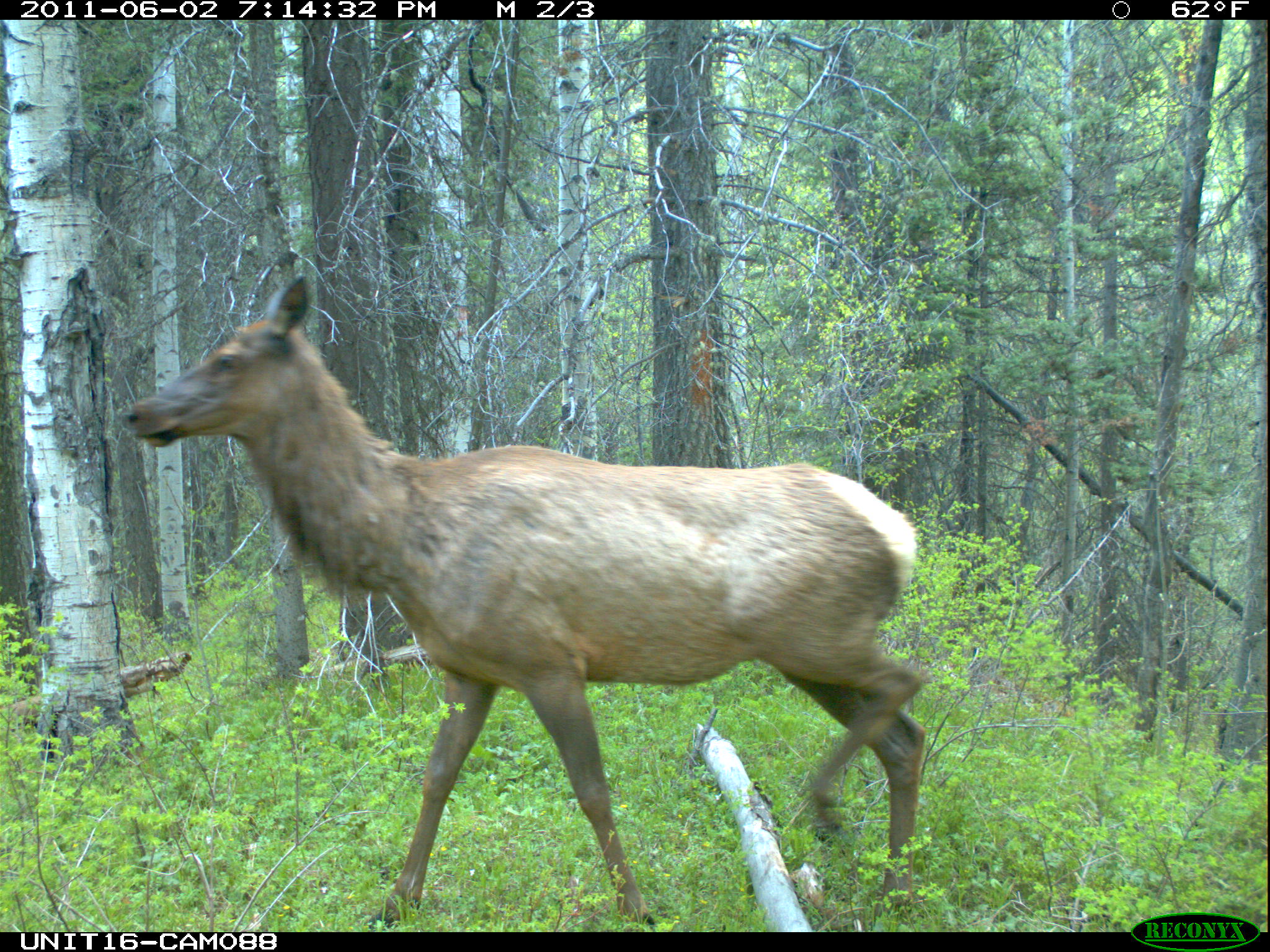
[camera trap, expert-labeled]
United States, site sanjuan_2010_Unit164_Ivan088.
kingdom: Animalia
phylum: Chordata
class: Mammalia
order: Artiodactyla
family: Cervidae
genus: Cervus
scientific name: Cervus elaphus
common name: red deer